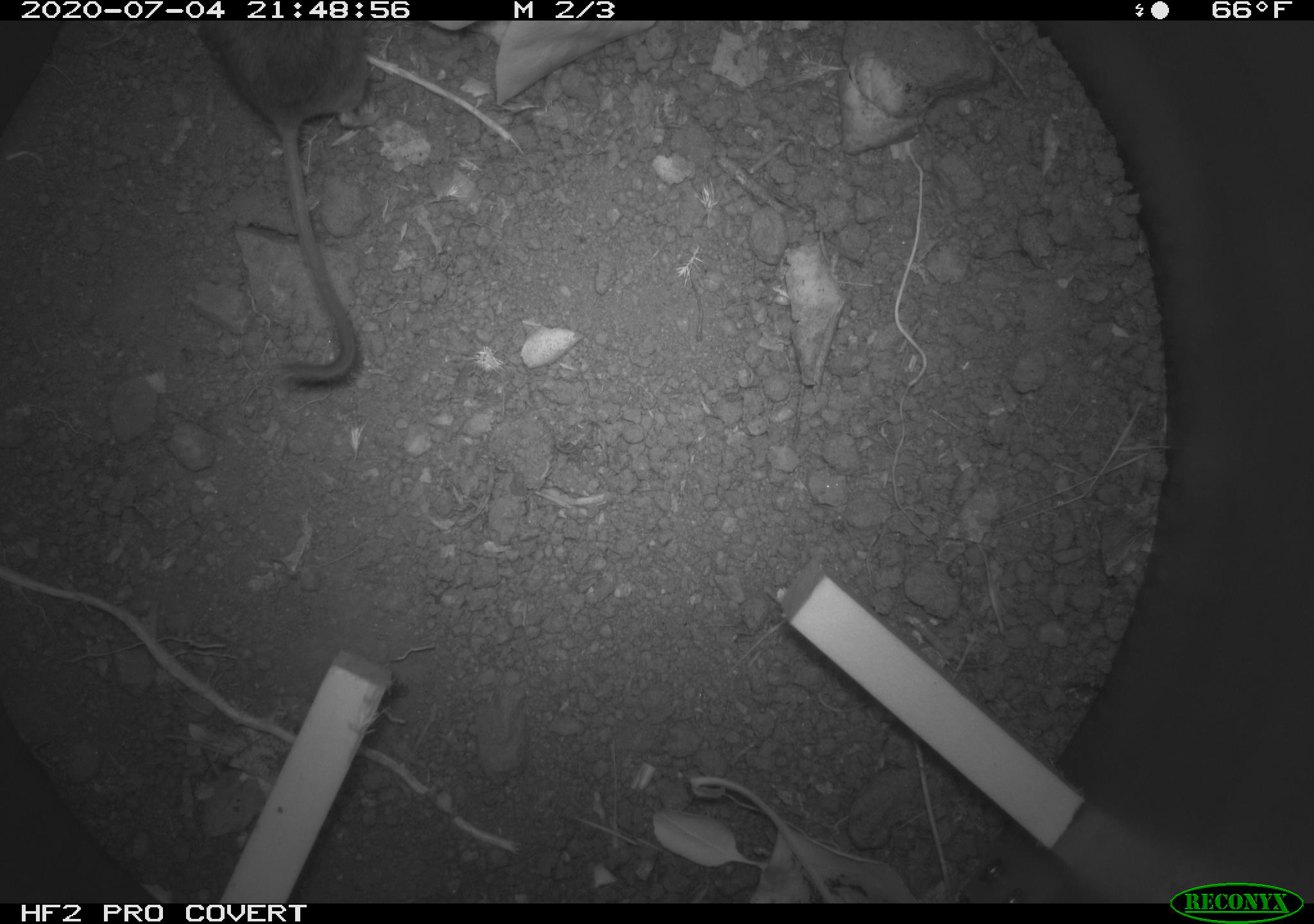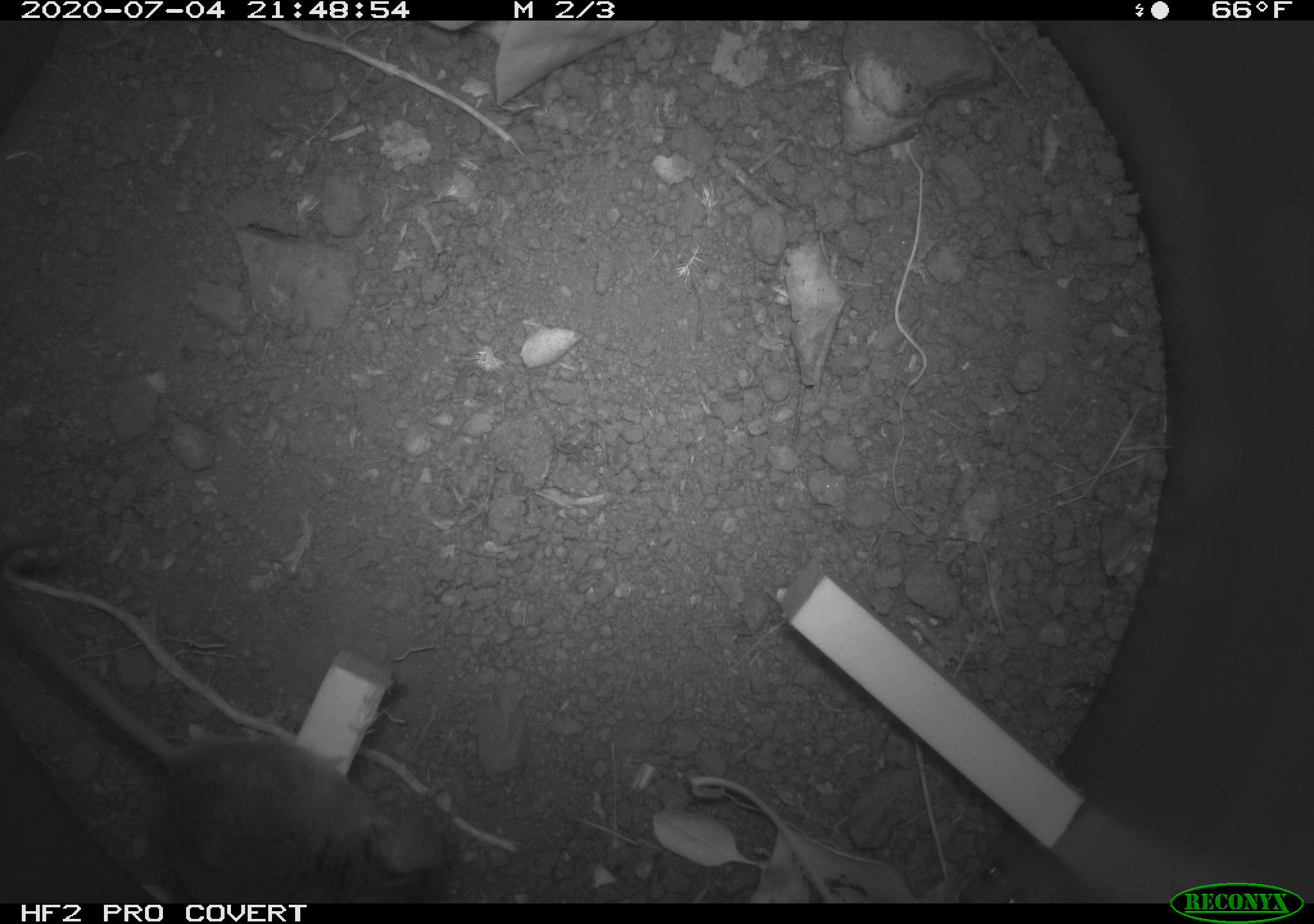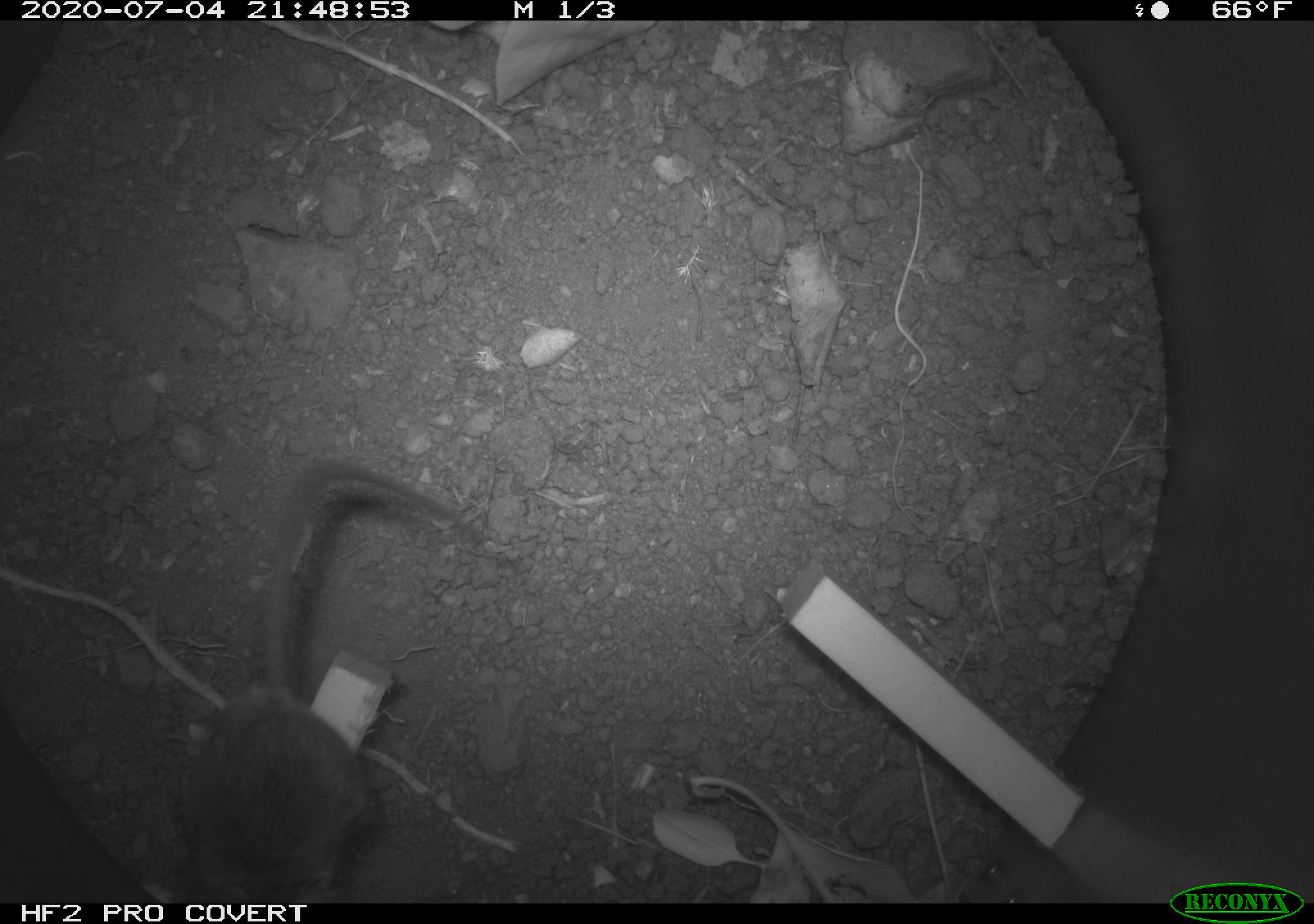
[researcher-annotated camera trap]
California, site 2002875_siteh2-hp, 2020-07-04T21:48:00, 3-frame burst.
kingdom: Animalia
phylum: Chordata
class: Mammalia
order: Rodentia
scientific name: Rodentia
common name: rodent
Rodent (Rodentia).